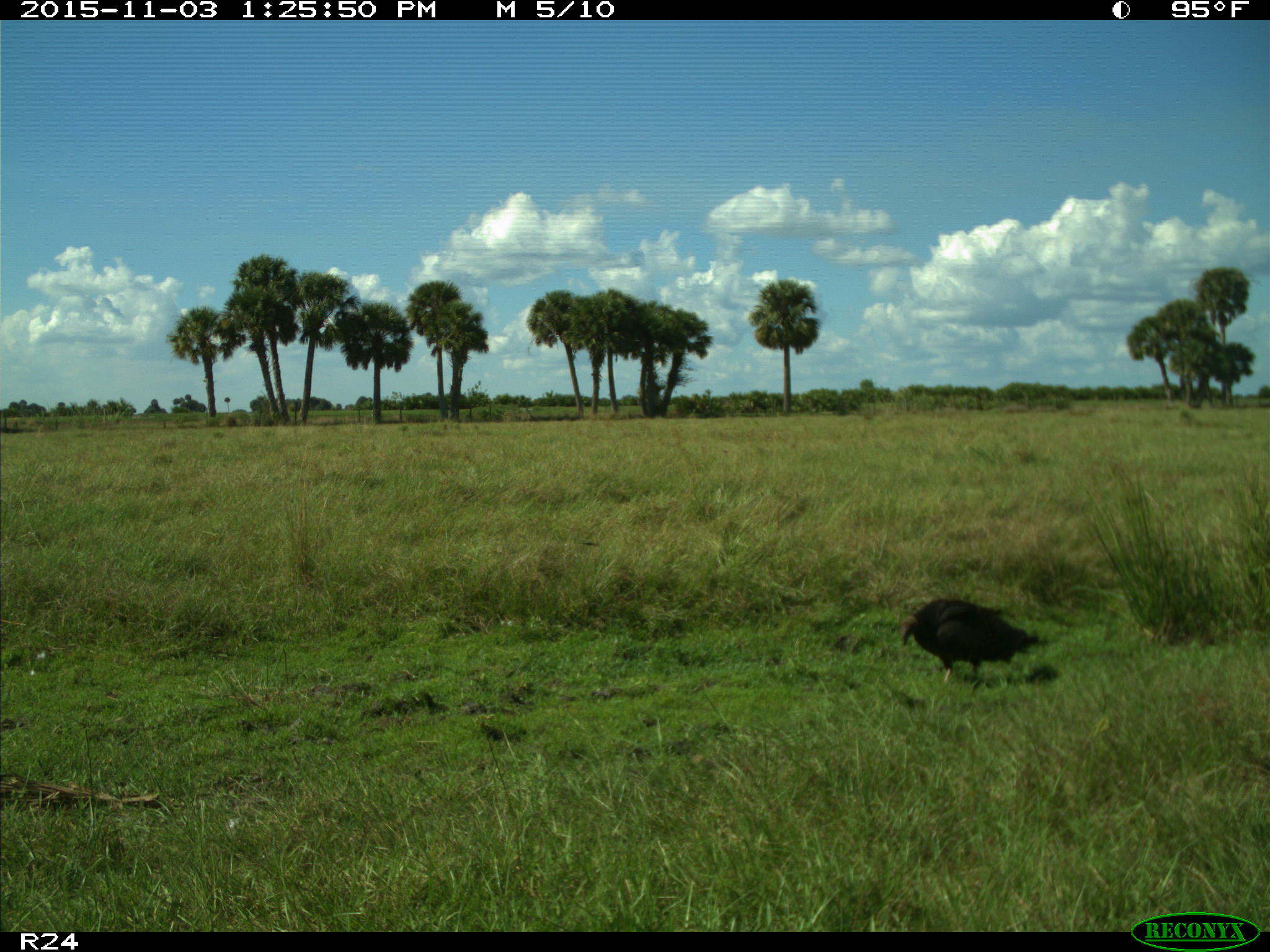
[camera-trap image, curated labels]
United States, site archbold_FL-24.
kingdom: Animalia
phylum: Chordata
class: Aves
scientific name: Aves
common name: birds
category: unidentified bird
Unidentified bird (birds) (Aves).